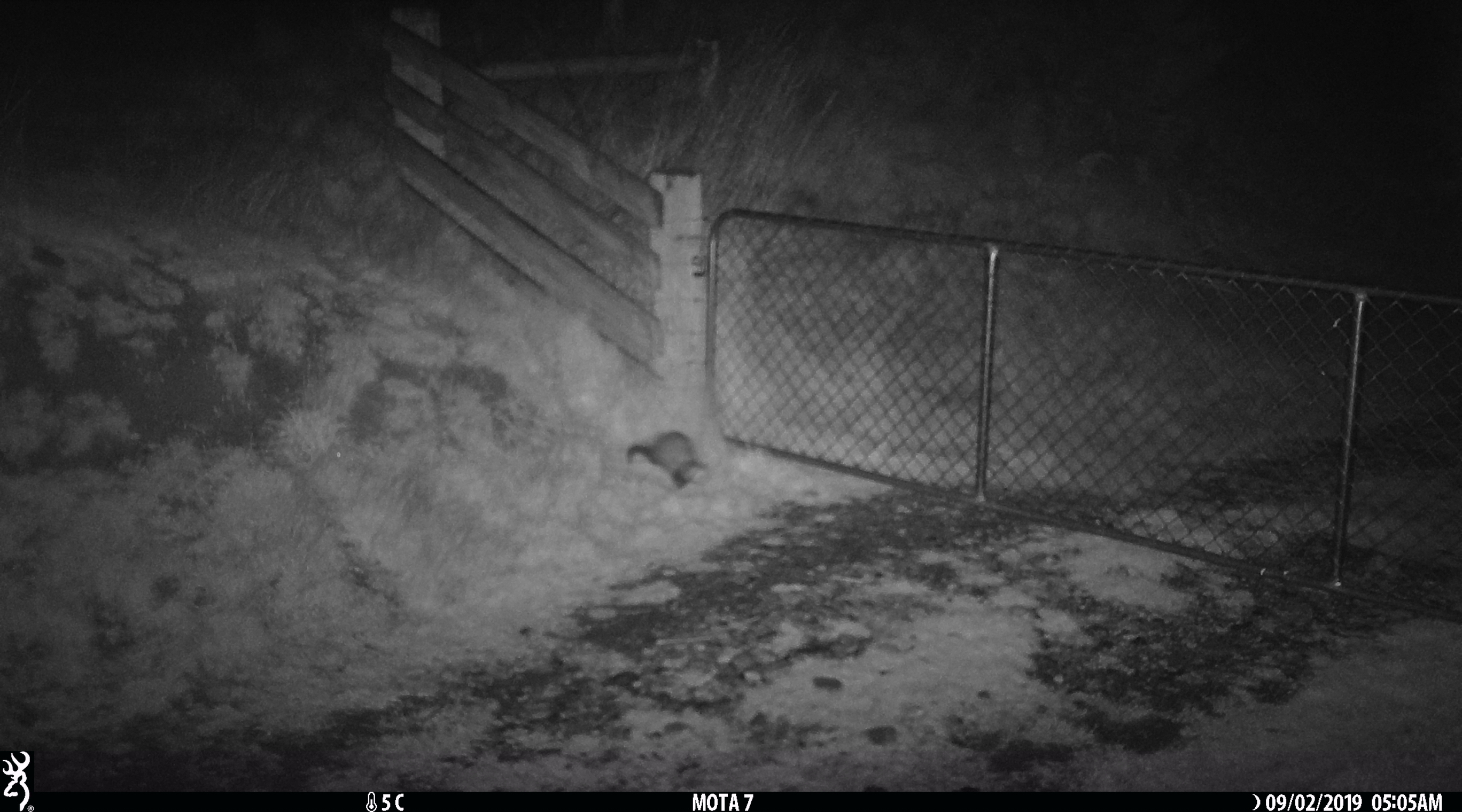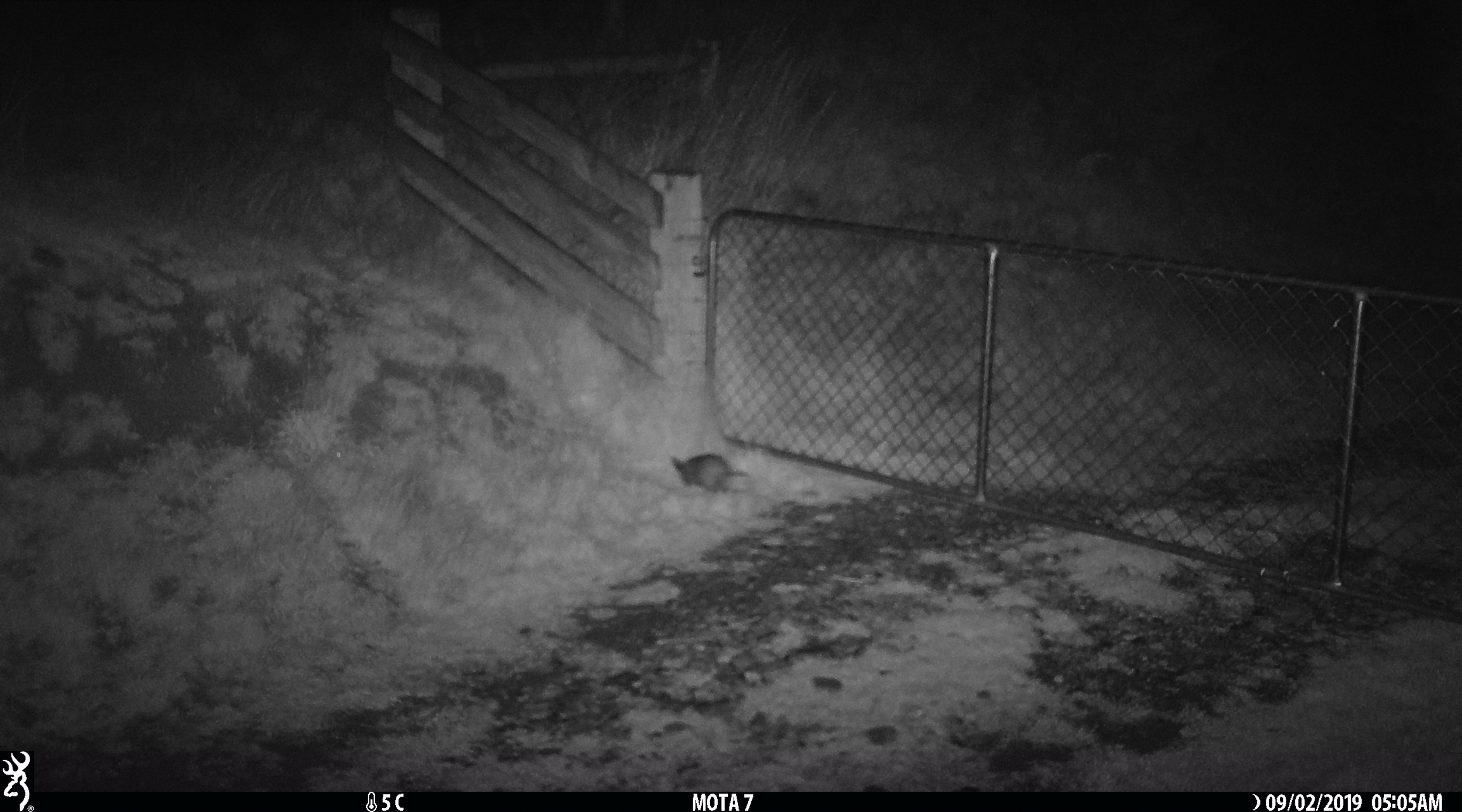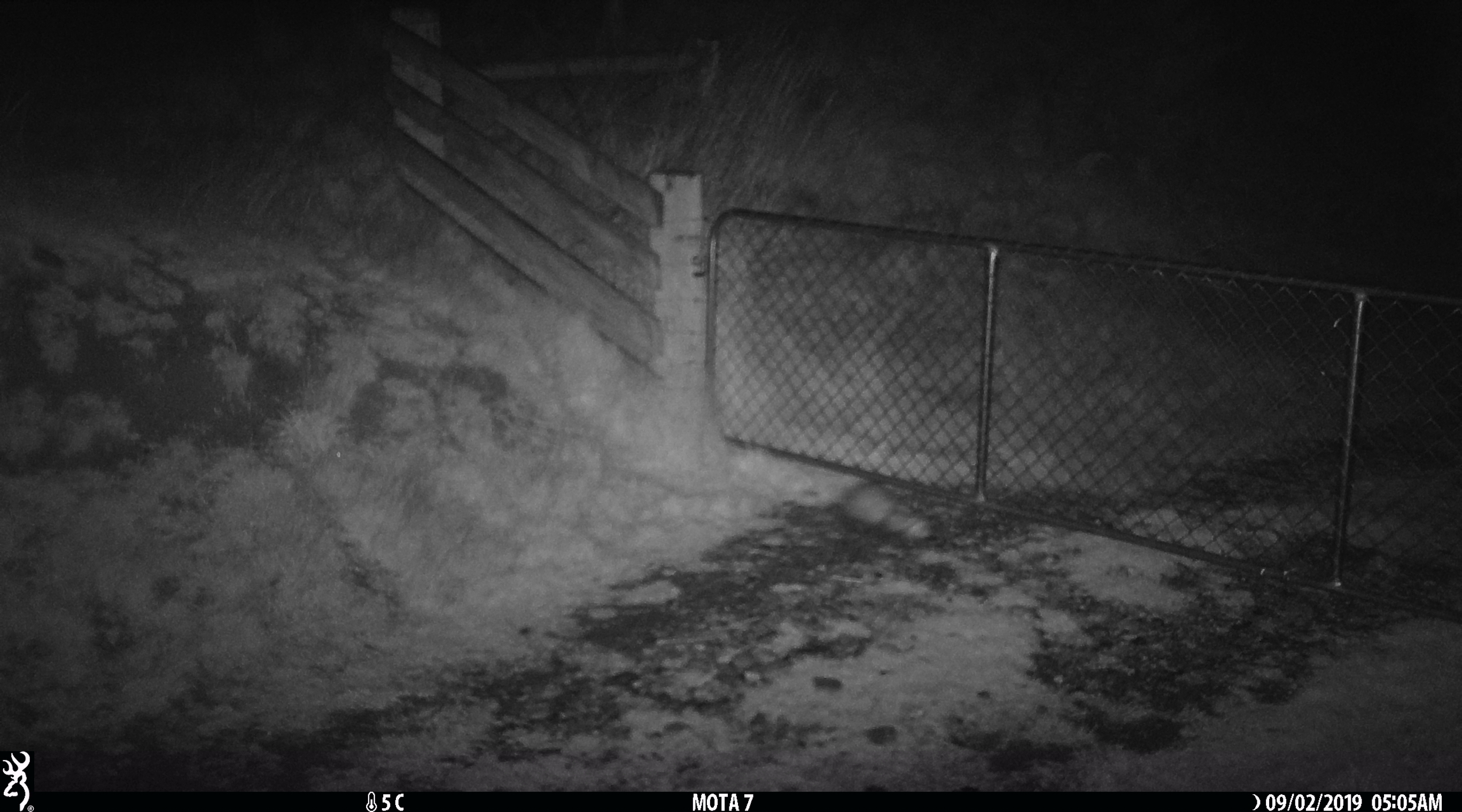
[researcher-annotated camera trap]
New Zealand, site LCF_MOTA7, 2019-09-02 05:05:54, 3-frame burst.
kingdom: Animalia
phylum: Chordata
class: Mammalia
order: Carnivora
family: Mustelidae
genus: Mustela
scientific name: Mustela furo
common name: ferret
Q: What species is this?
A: Ferret (Mustela furo).